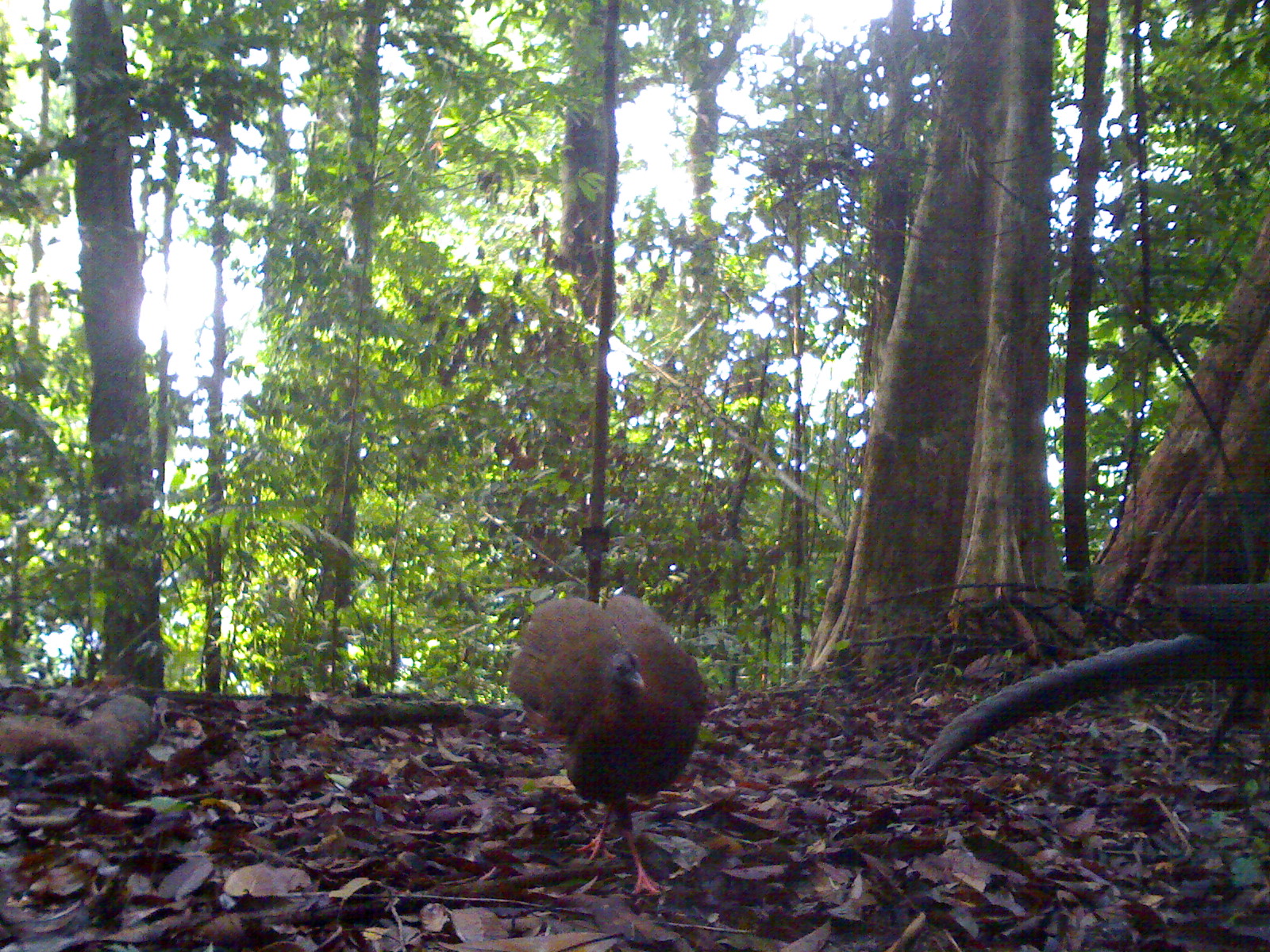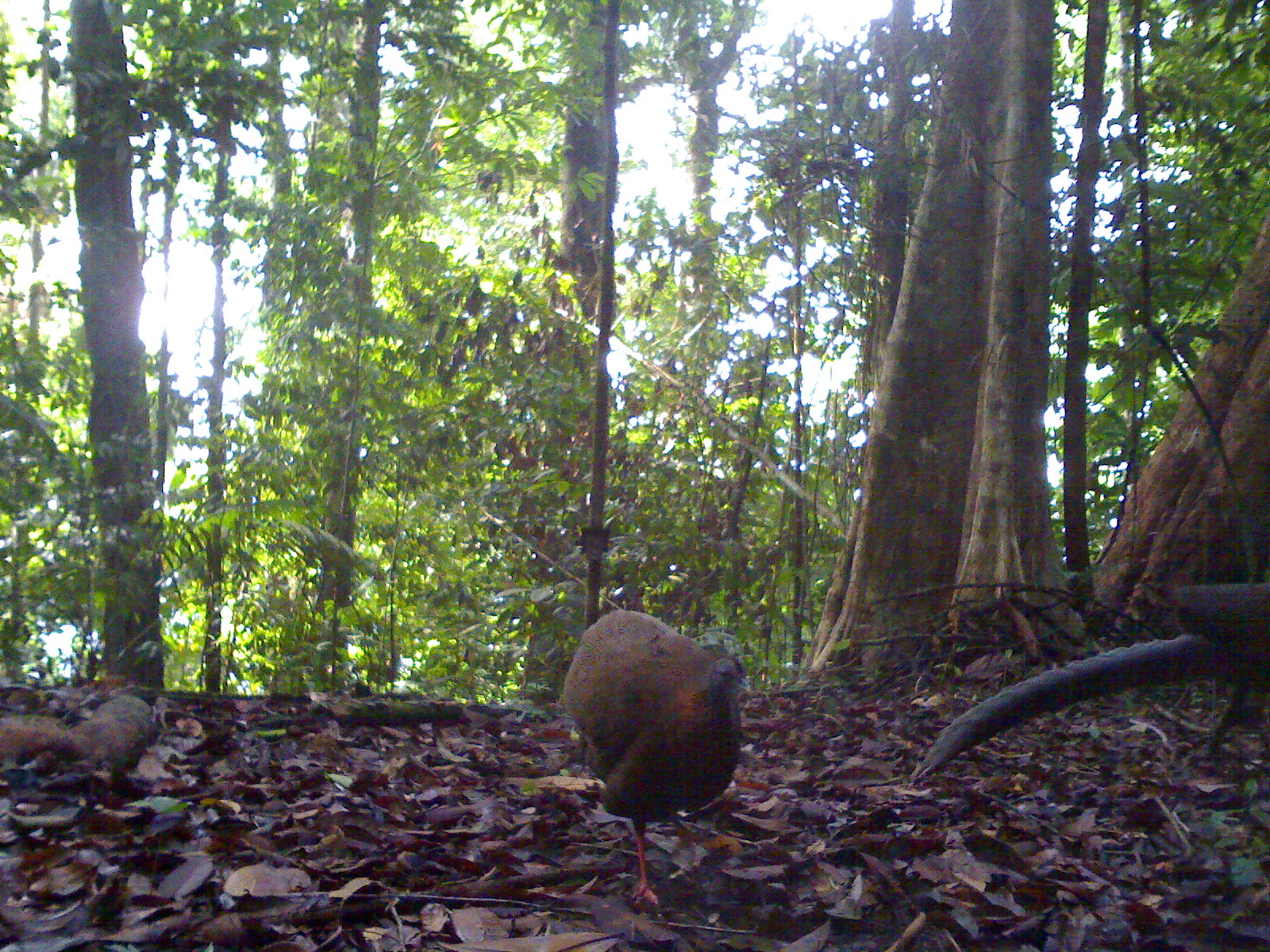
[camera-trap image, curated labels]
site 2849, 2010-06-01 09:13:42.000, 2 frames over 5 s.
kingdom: Animalia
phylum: Chordata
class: Aves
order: Galliformes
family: Phasianidae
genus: Argusianus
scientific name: Argusianus argus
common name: great argus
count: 2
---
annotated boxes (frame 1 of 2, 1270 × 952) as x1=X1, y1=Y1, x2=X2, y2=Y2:
argusianus argus: x1=907, y1=579, x2=1269, y2=787; x1=508, y1=593, x2=708, y2=896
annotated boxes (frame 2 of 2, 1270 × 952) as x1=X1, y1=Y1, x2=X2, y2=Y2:
argusianus argus: x1=910, y1=580, x2=1269, y2=785; x1=562, y1=611, x2=754, y2=905